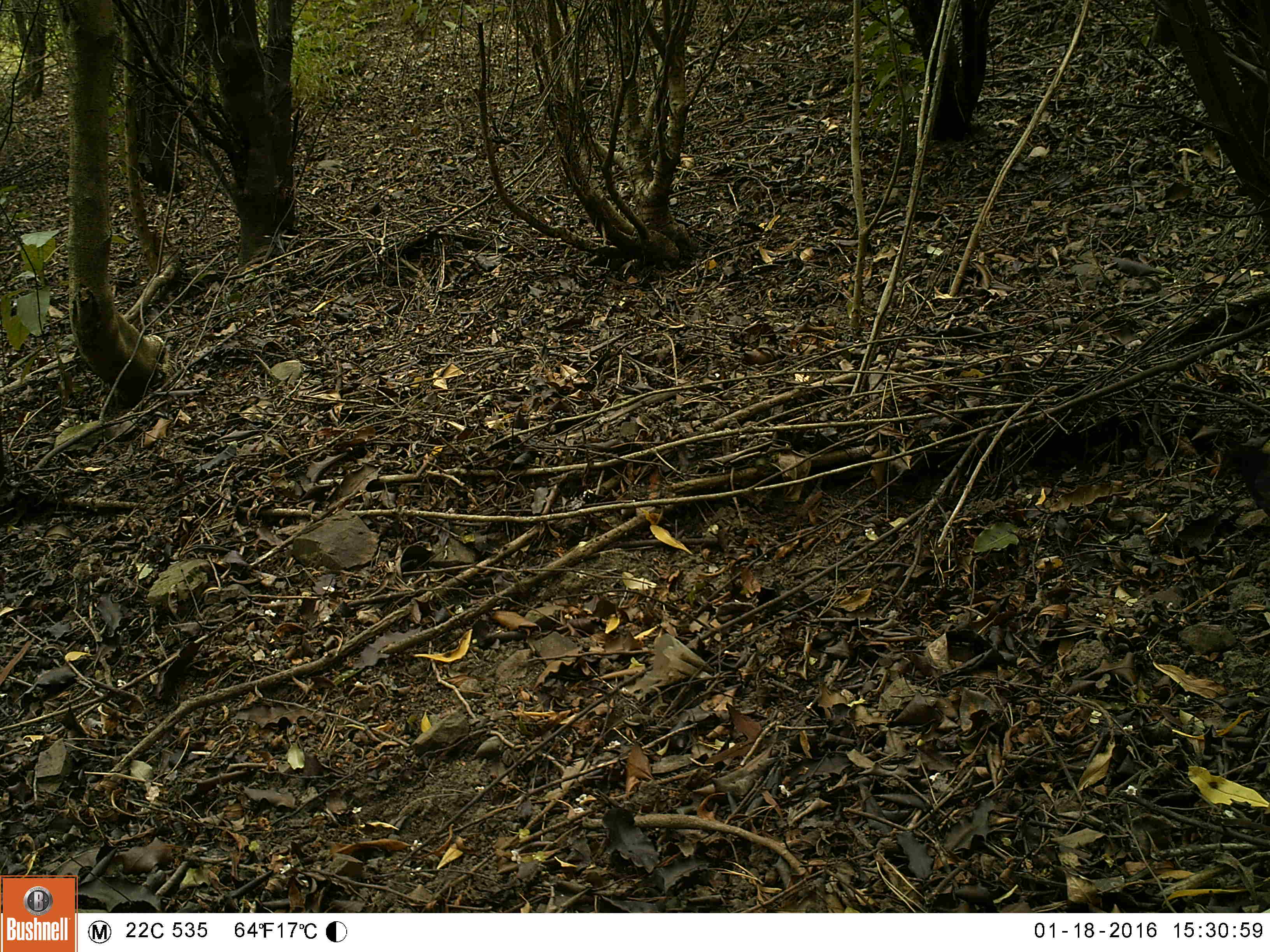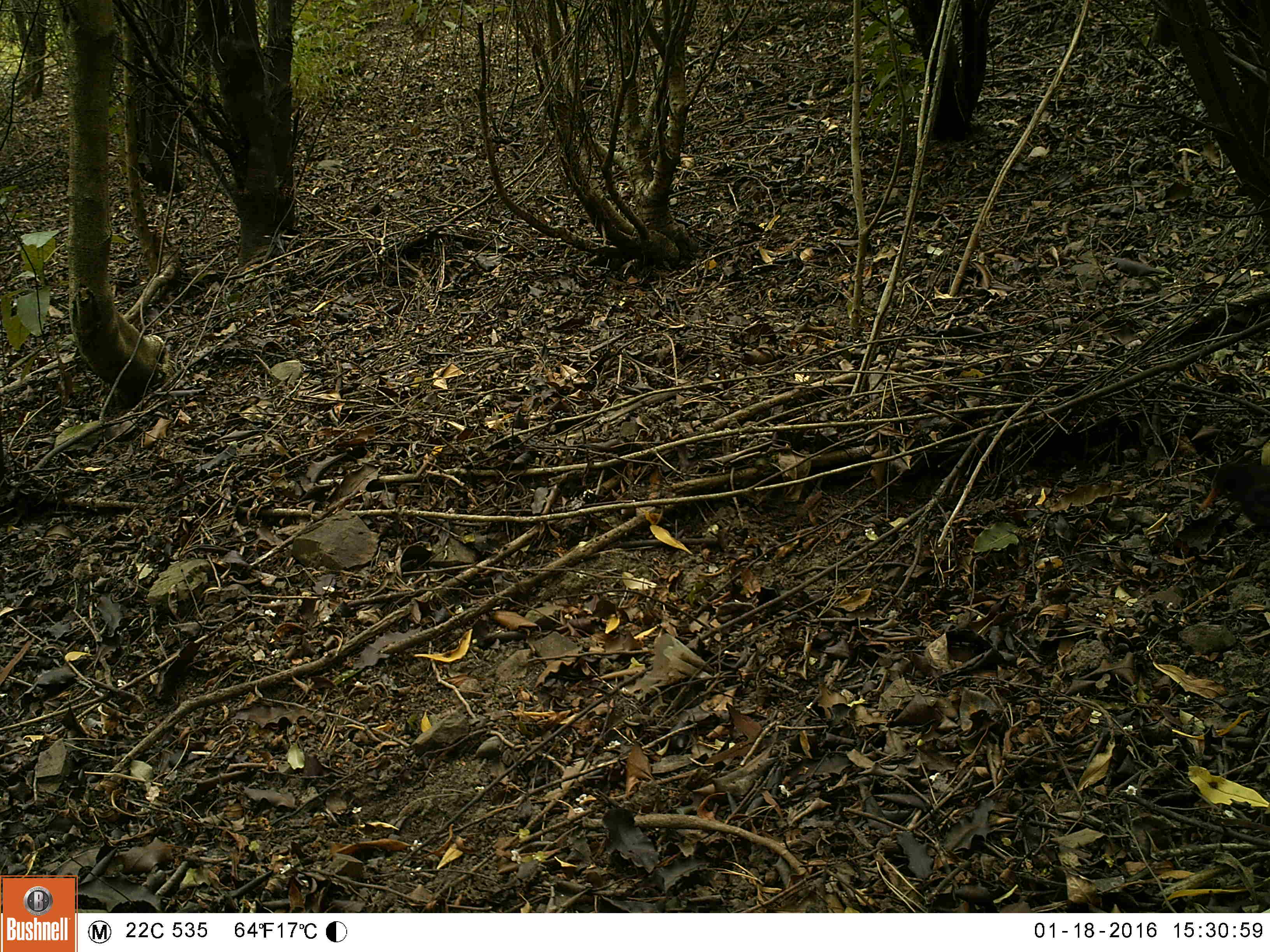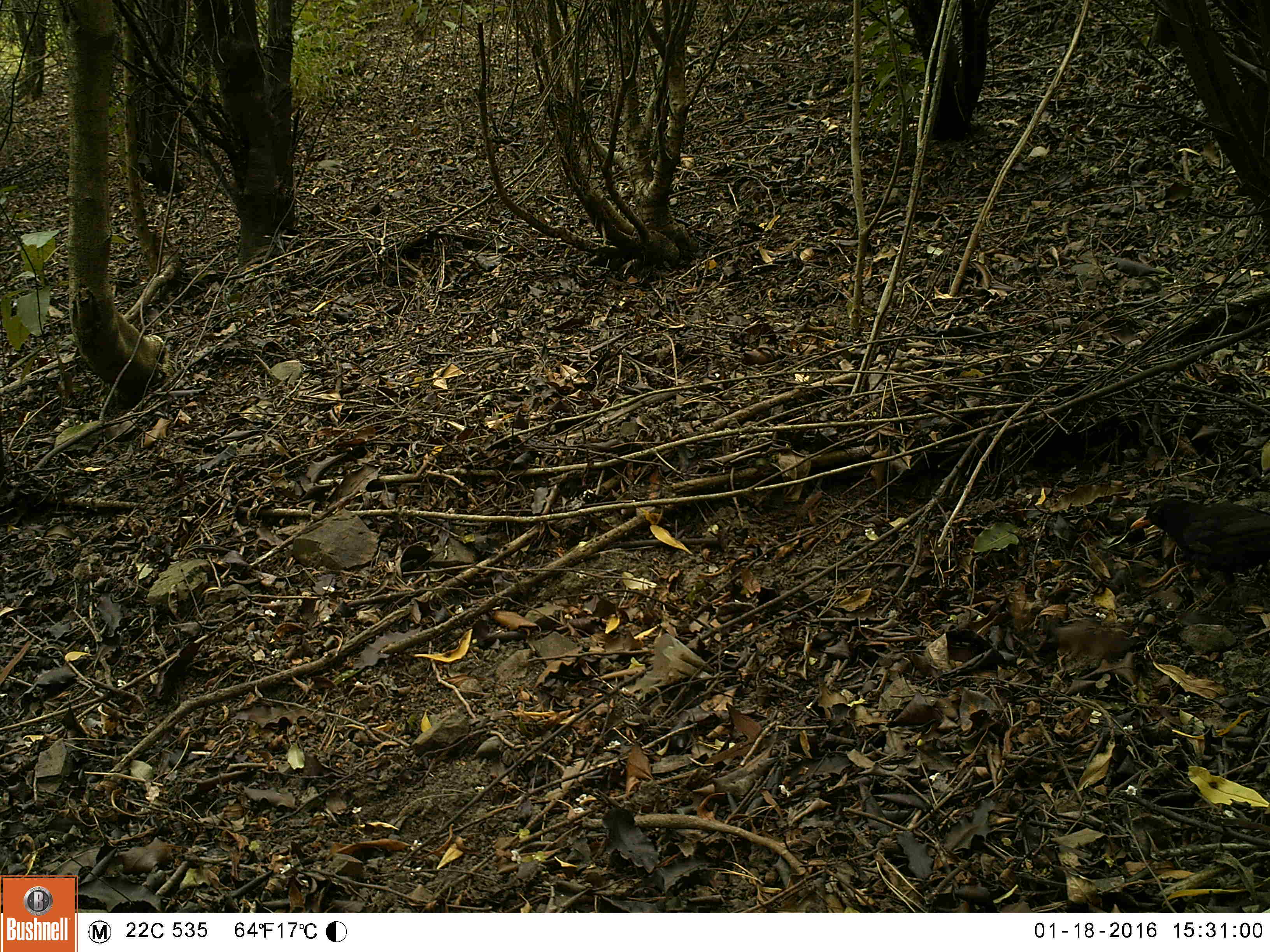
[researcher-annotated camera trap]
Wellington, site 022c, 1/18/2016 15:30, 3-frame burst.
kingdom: Animalia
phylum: Chordata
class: Aves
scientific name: Aves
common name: bird